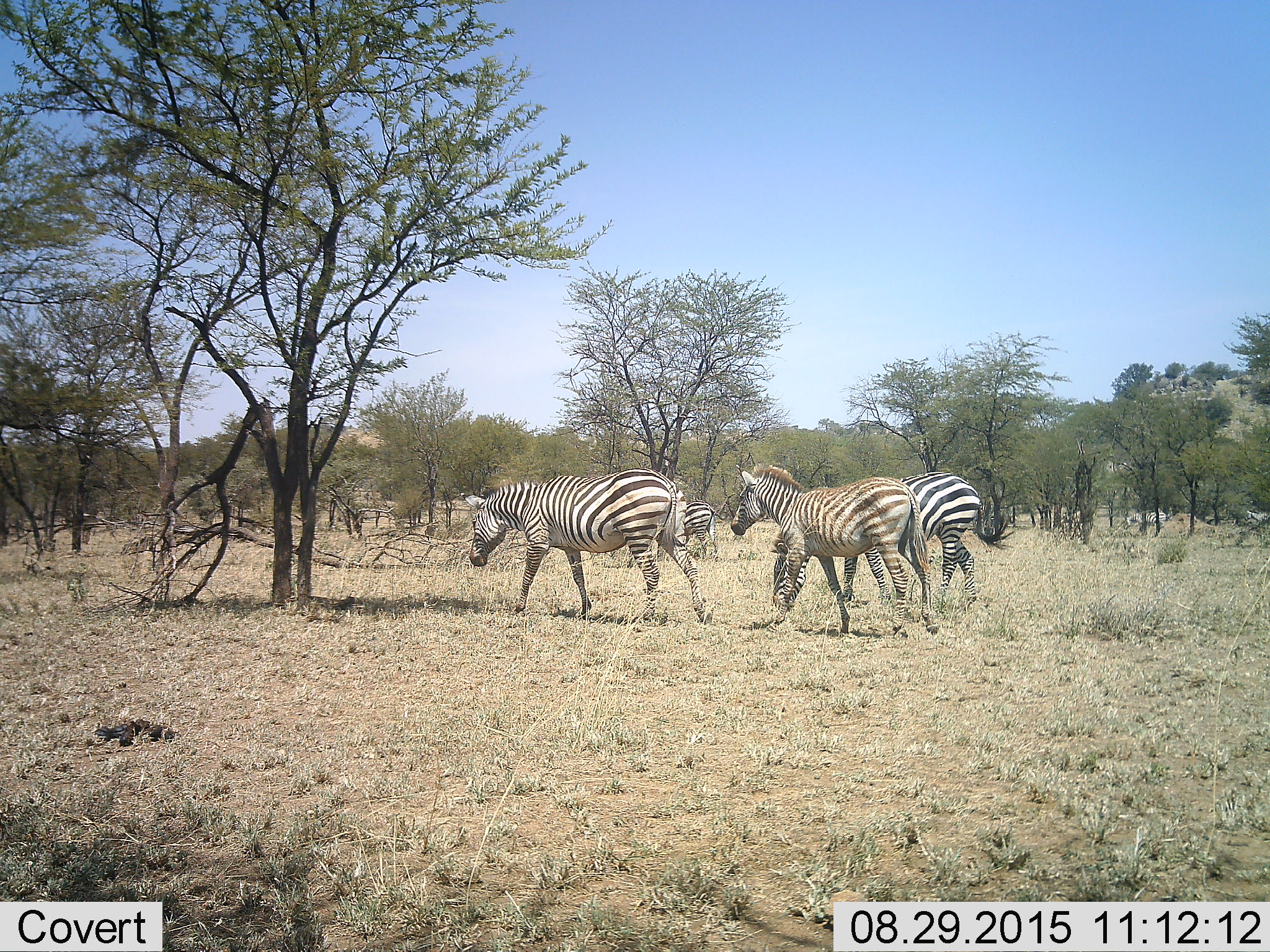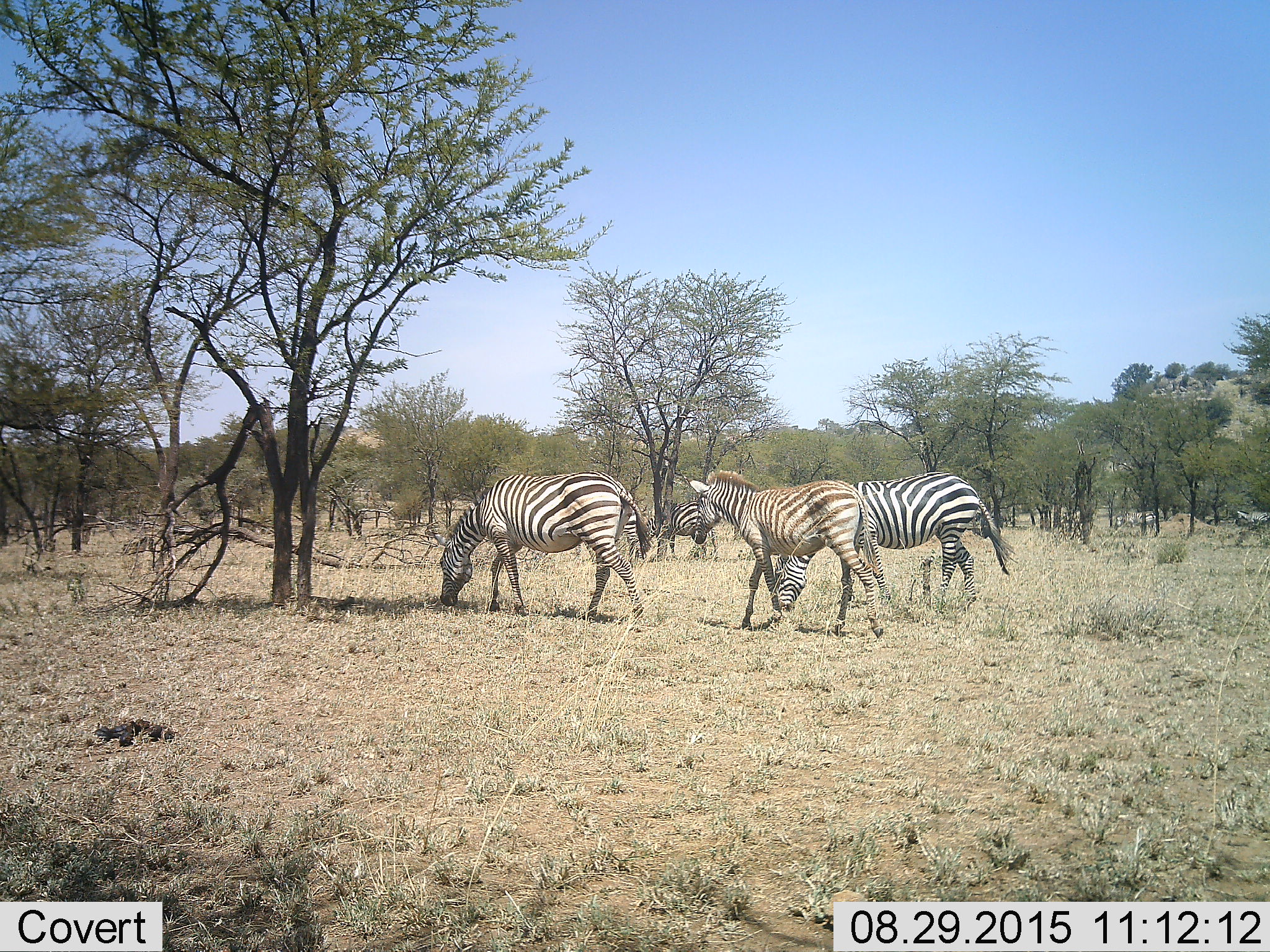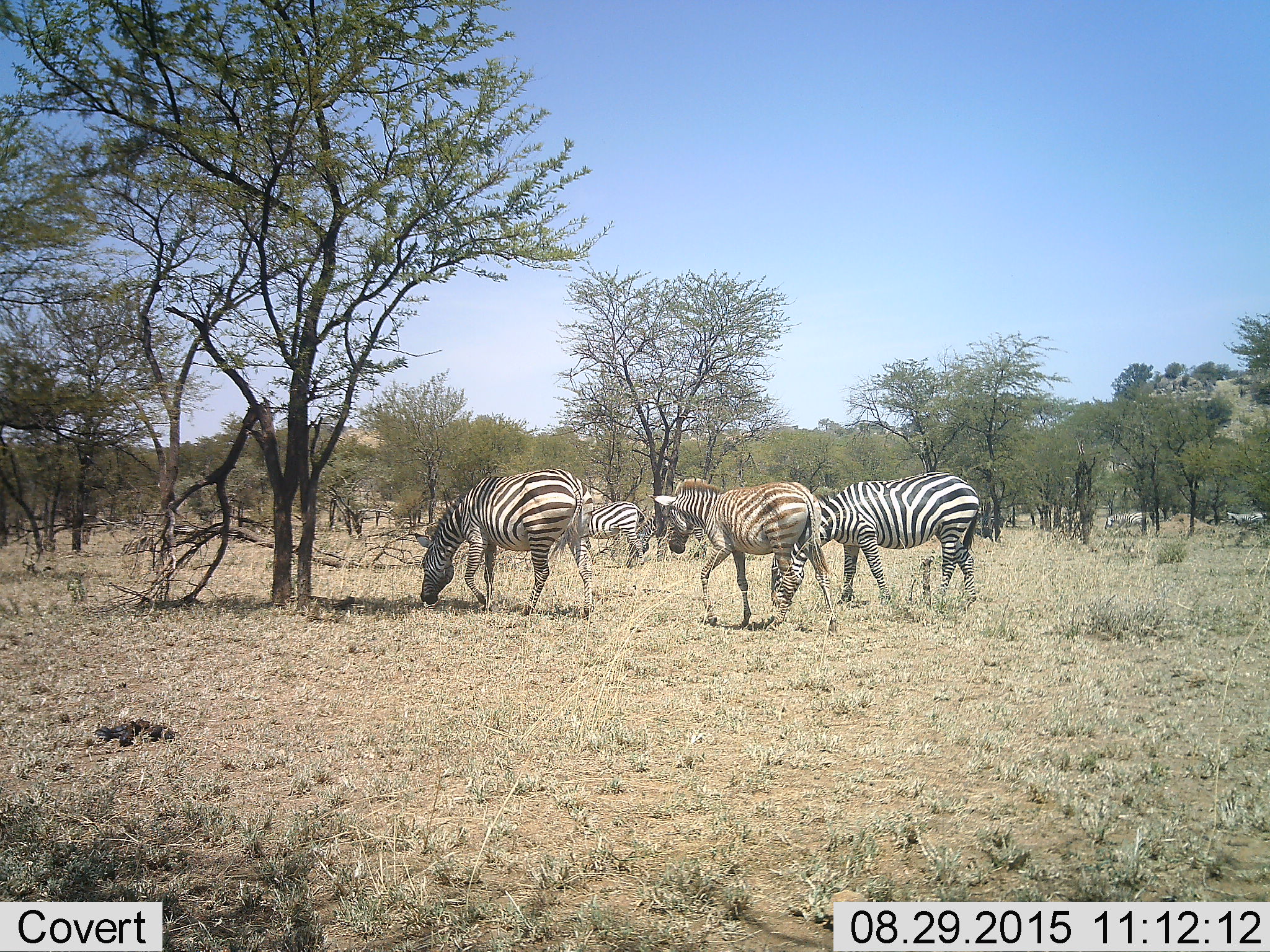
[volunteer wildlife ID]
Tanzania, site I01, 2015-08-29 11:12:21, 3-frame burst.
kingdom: Animalia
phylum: Chordata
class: Mammalia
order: Perissodactyla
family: Equidae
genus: Equus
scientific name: Equus quagga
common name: plains zebra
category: zebra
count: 6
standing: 0%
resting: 0%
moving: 100%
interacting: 0%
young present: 50%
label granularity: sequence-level